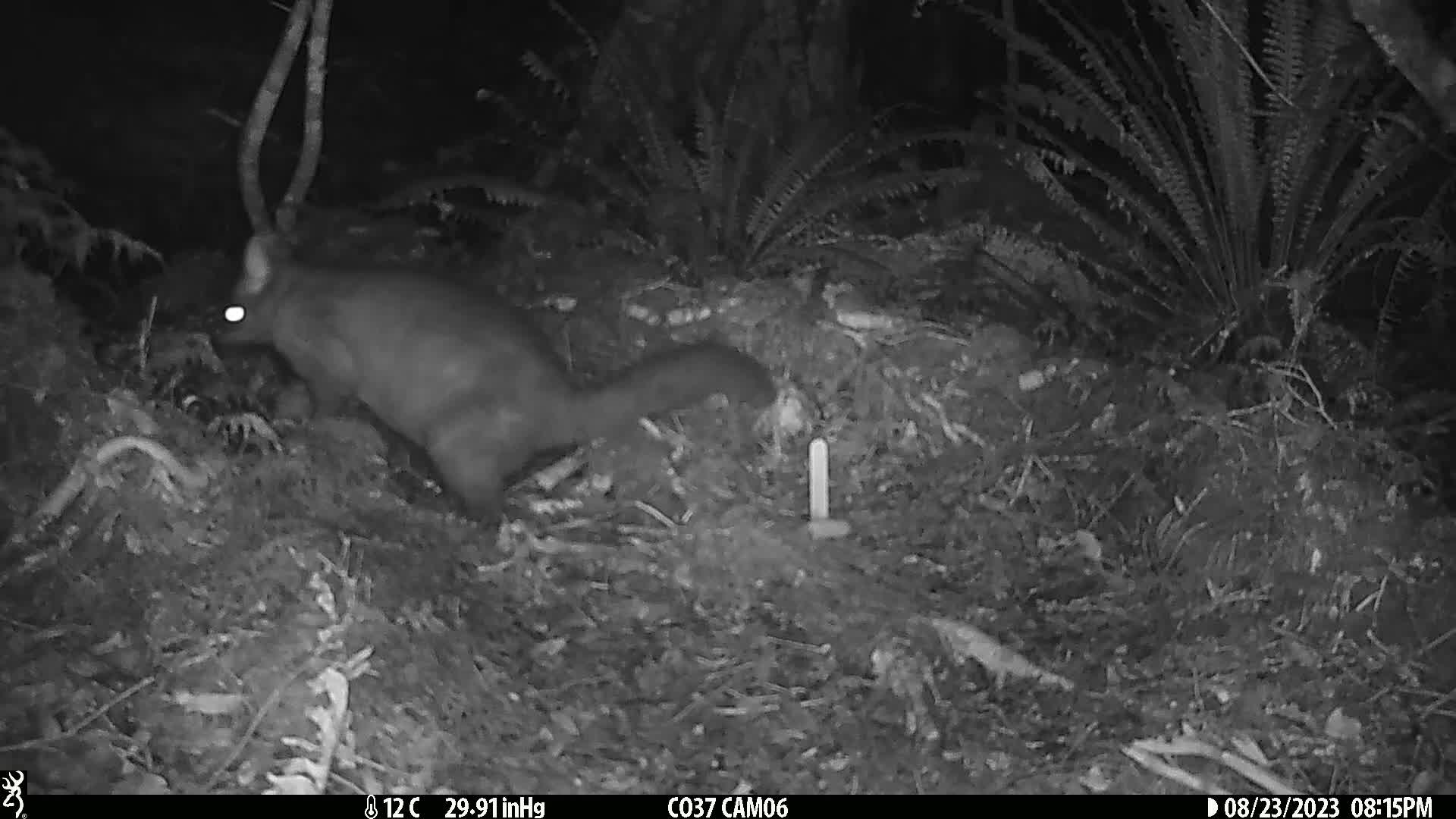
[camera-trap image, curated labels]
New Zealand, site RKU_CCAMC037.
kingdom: Animalia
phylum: Chordata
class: Mammalia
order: Diprotodontia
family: Phalangeridae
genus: Trichosurus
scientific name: Trichosurus vulpecula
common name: common brushtail possum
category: possum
Possum (common brushtail possum) (Trichosurus vulpecula).